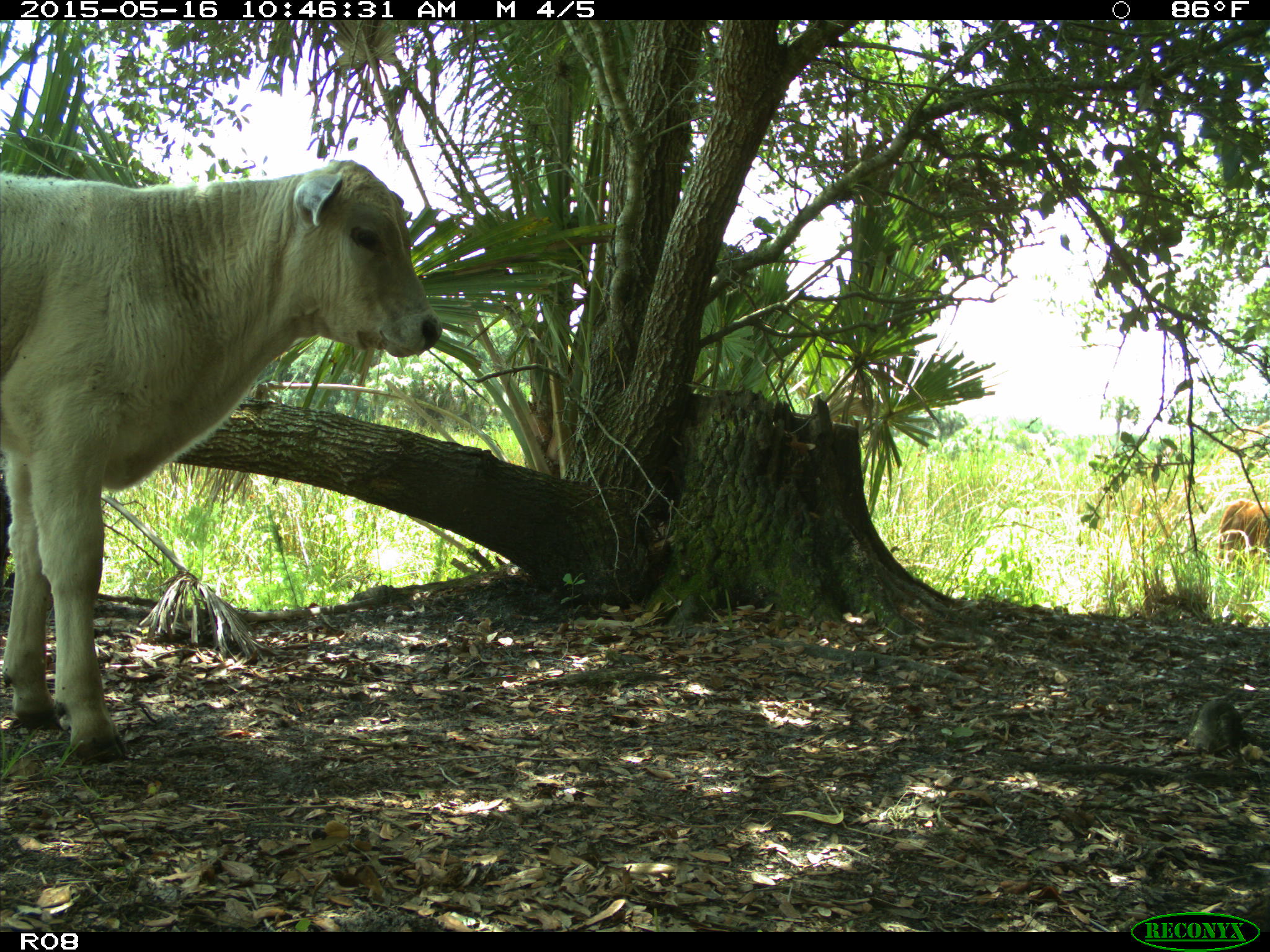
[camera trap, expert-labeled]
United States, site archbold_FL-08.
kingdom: Animalia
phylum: Chordata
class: Mammalia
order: Artiodactyla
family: Bovidae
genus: Bos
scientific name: Bos taurus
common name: domestic cow